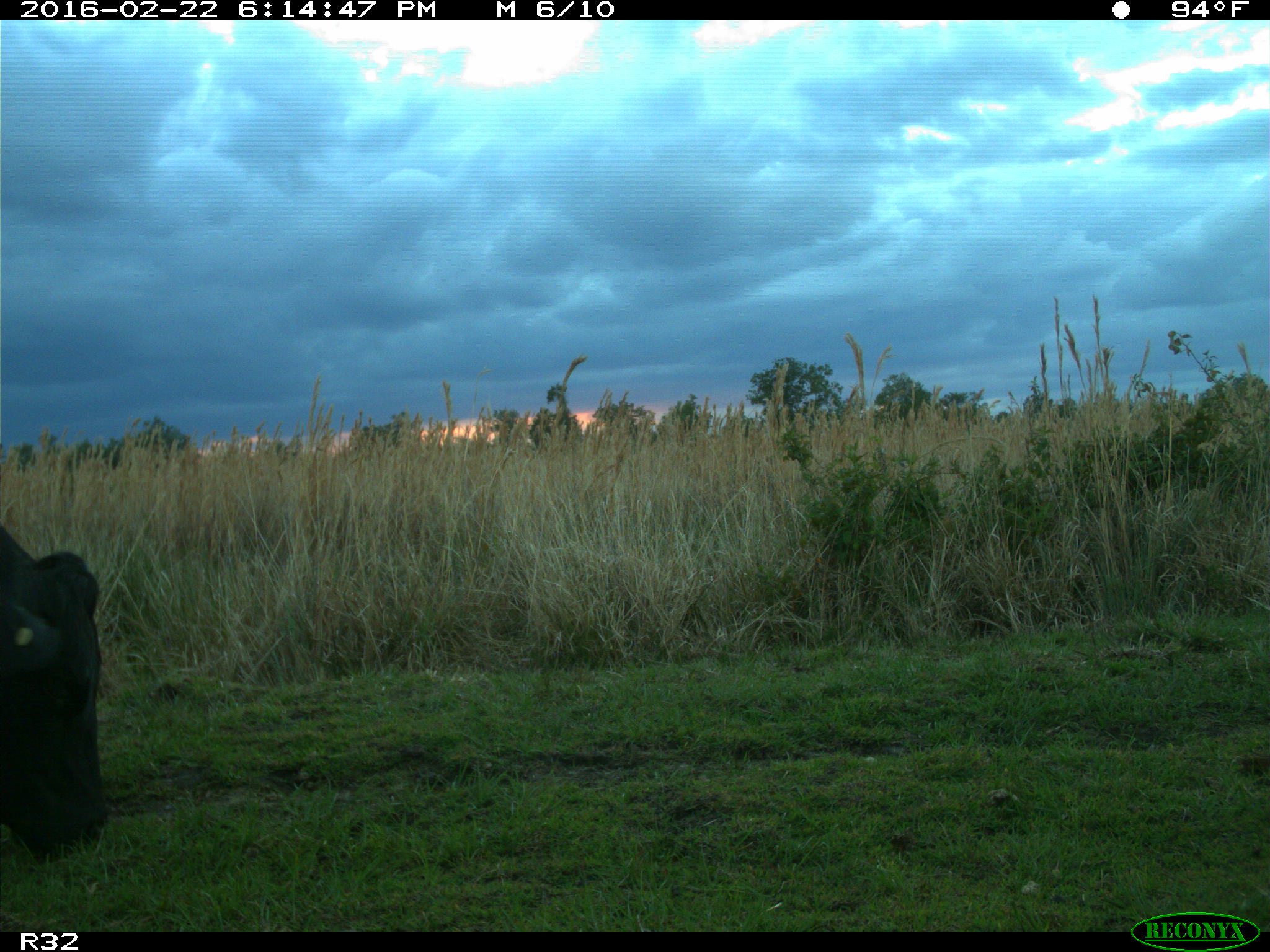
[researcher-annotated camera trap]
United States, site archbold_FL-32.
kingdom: Animalia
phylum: Chordata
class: Mammalia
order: Artiodactyla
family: Bovidae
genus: Bos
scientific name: Bos taurus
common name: domestic cow